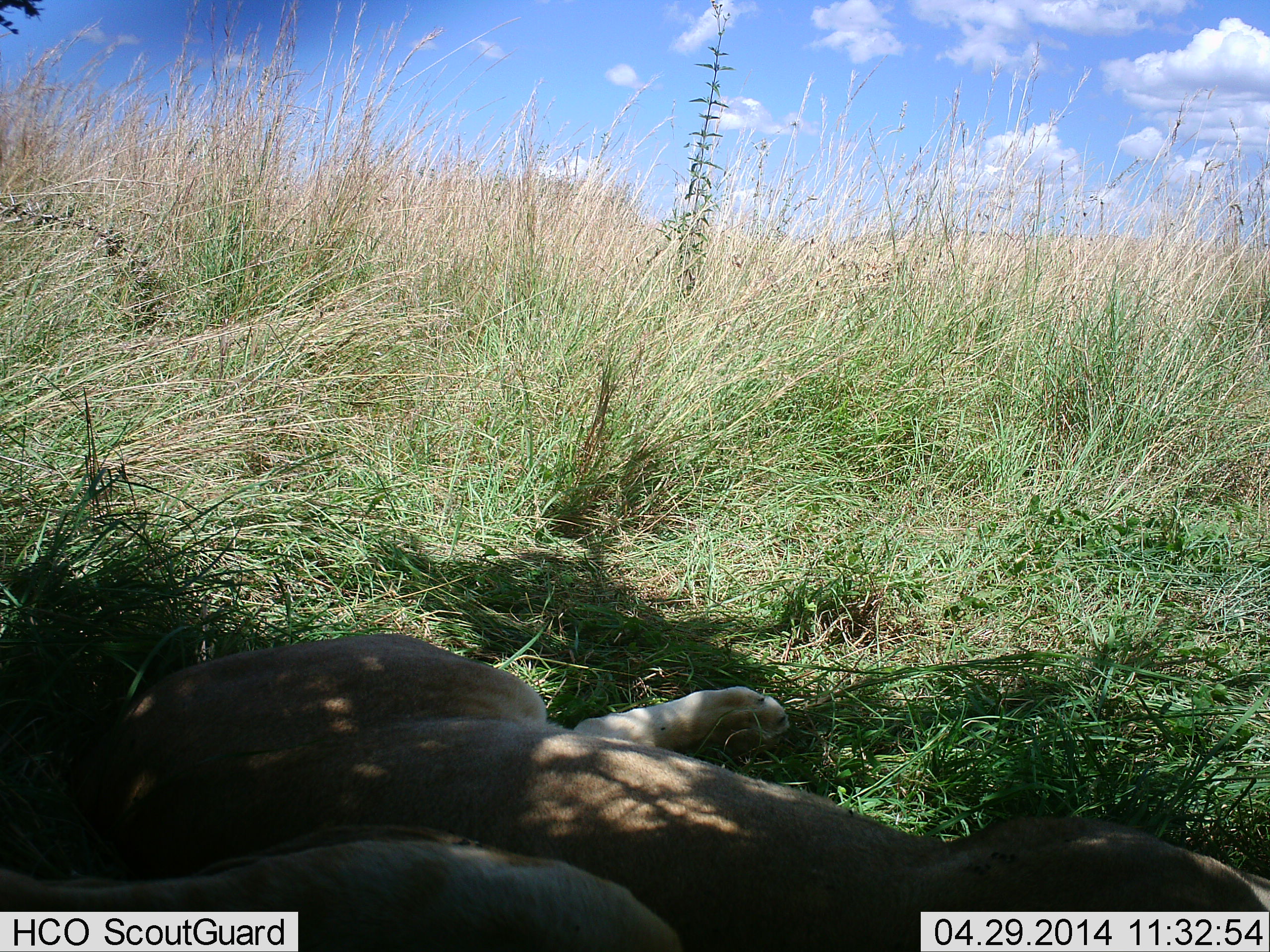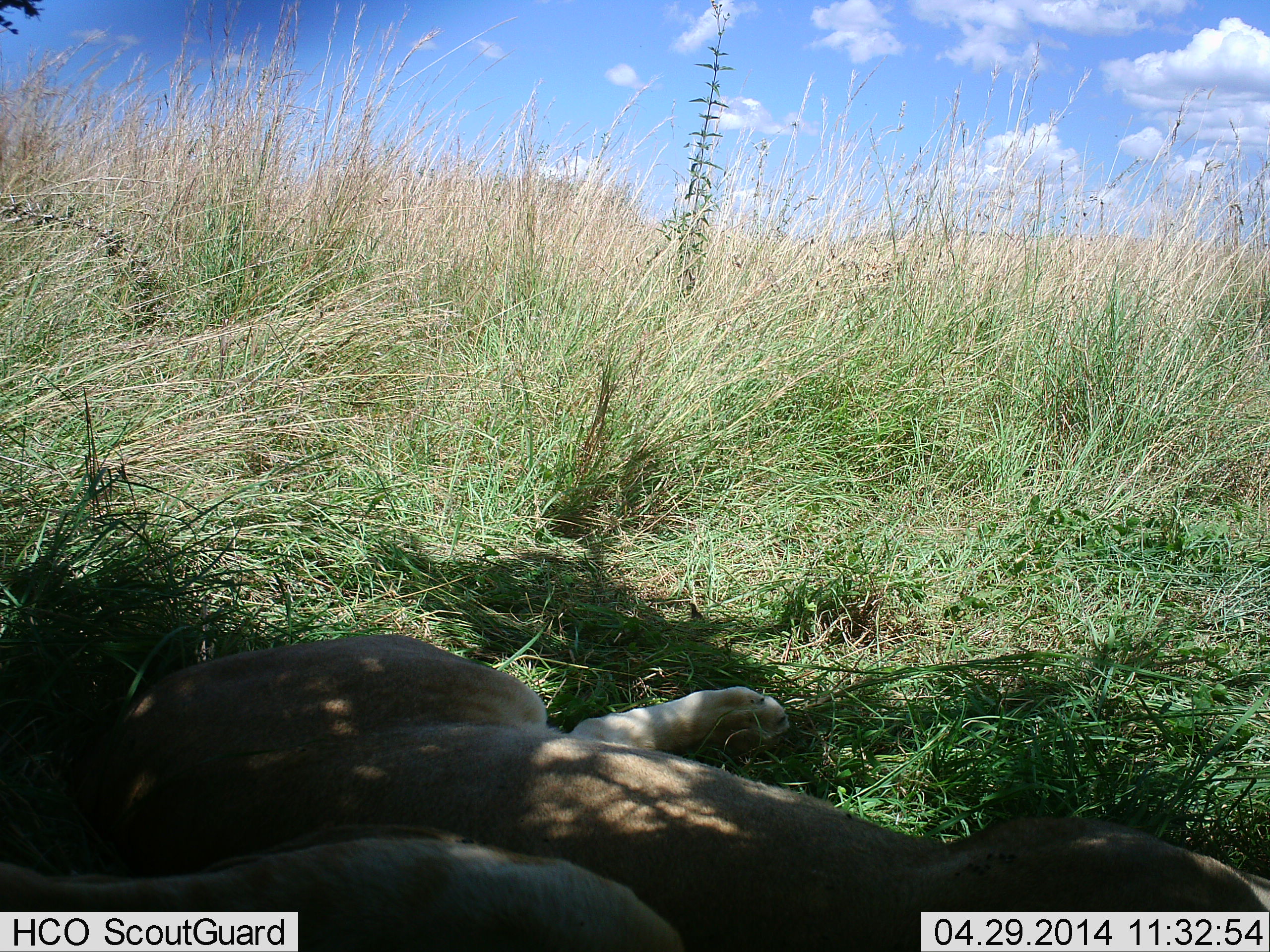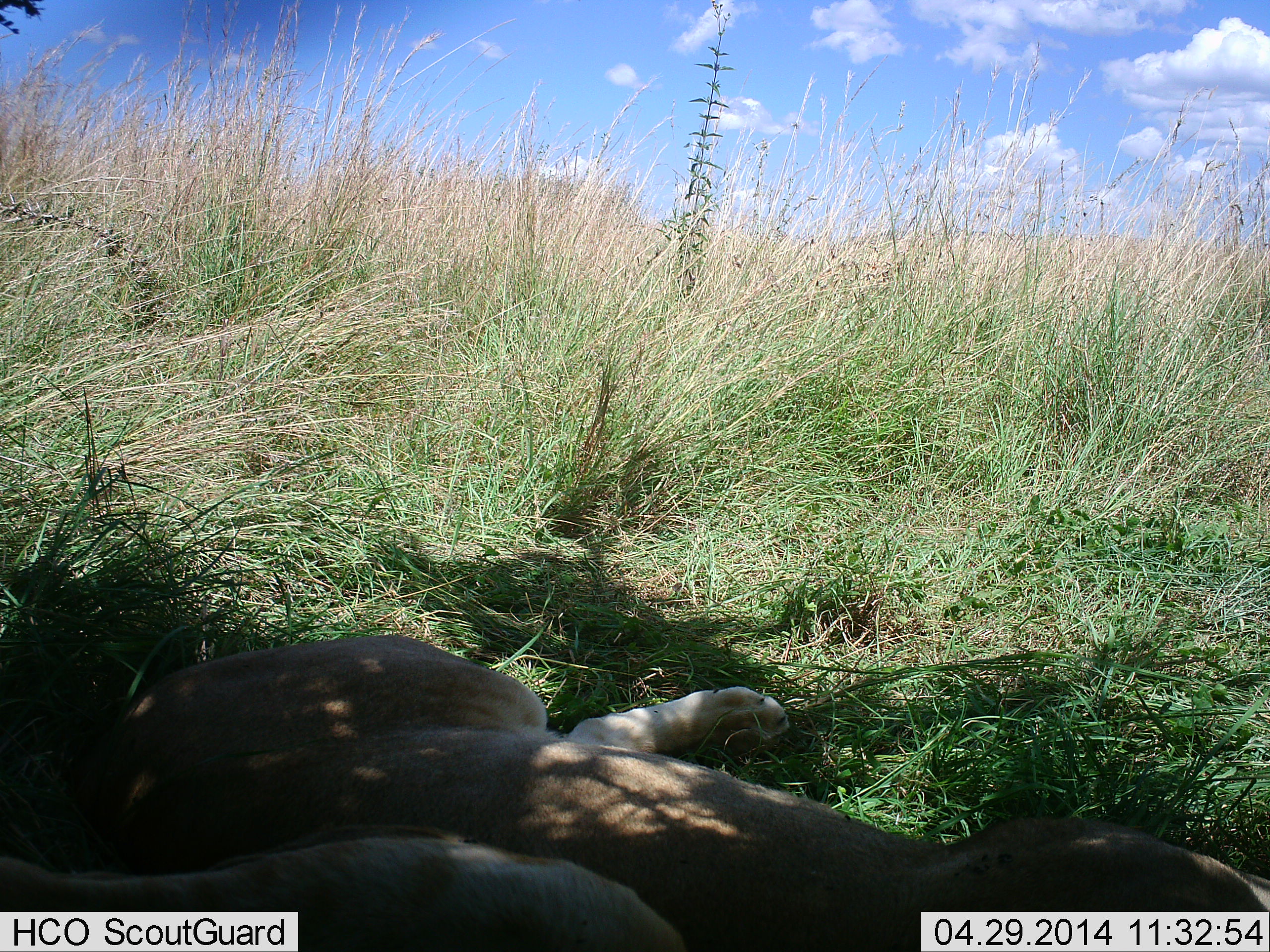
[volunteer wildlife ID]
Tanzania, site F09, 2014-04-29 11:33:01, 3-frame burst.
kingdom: Animalia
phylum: Chordata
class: Mammalia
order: Carnivora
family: Felidae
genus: Panthera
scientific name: Panthera leo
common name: lion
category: lionfemale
Lionfemale (lion) (Panthera leo), count 2. Behavior (volunteer vote fractions): standing 0%, resting 100%, moving 0%, interacting 10%. Young present (vote fraction): 0%. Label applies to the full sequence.